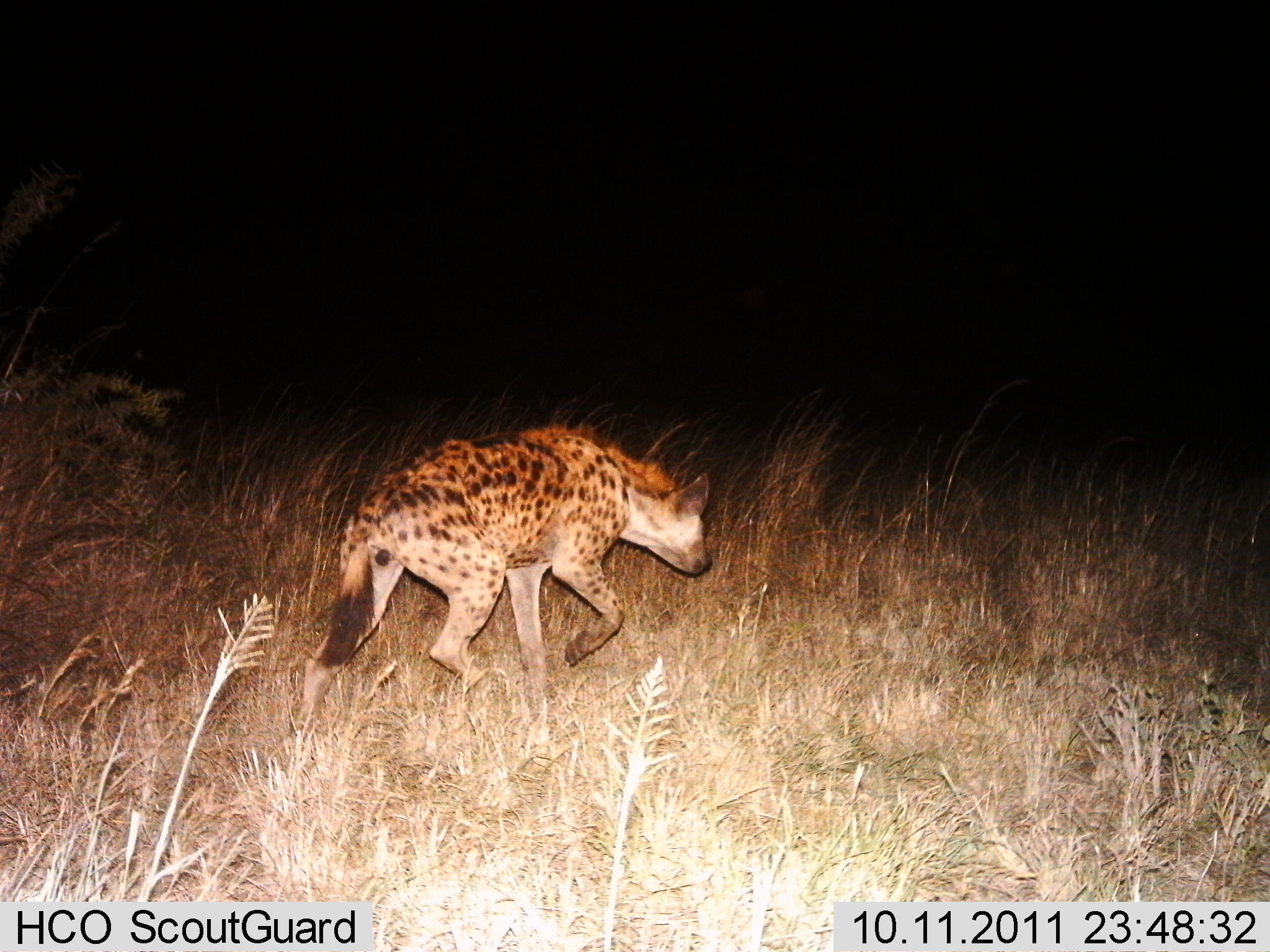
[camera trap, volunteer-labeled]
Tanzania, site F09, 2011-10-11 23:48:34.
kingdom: Animalia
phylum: Chordata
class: Mammalia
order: Carnivora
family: Hyaenidae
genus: Crocuta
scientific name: Crocuta crocuta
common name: spotted hyena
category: hyenaspotted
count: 1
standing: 8%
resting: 0%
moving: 92%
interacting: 0%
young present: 0%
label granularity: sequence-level